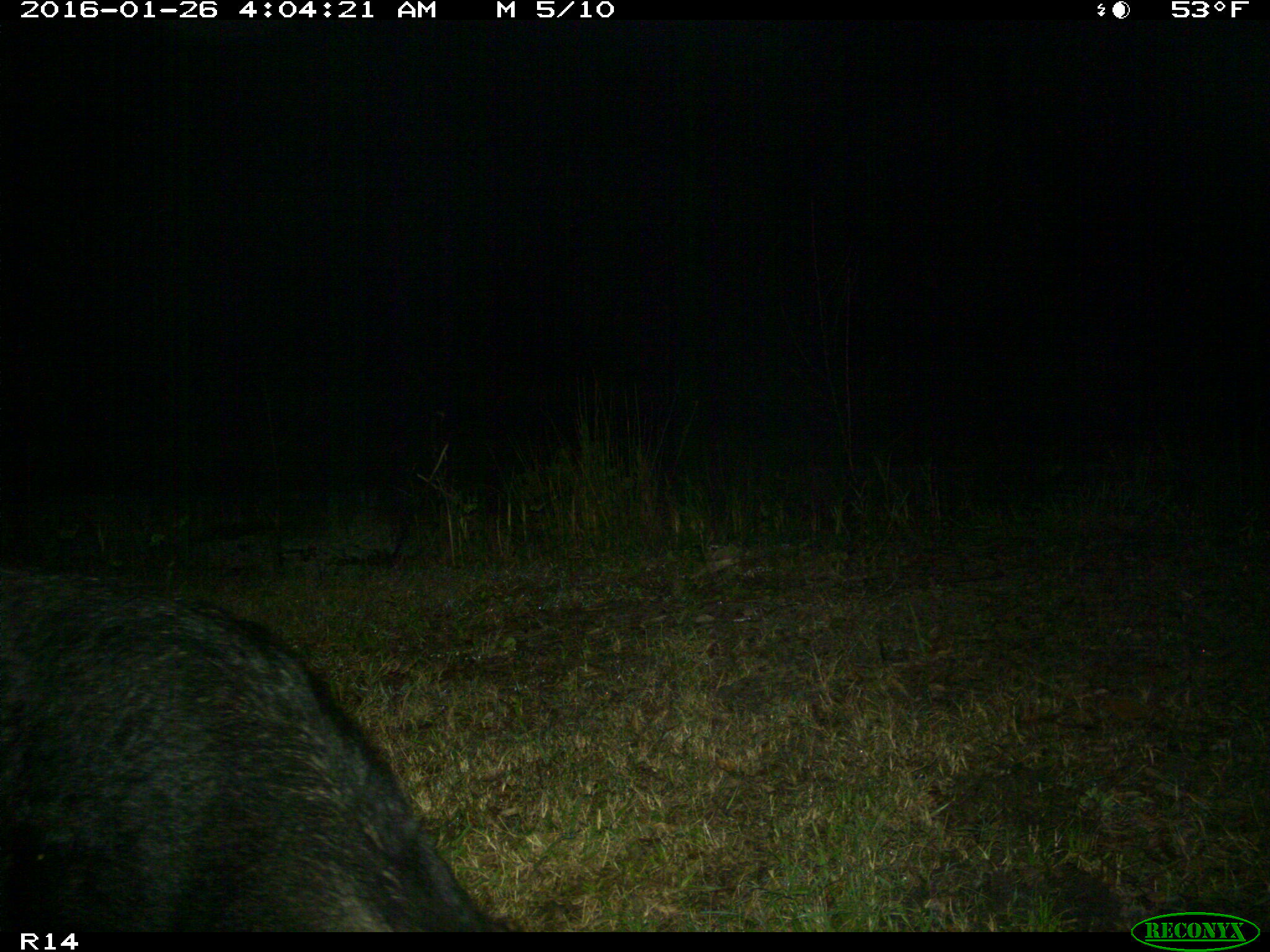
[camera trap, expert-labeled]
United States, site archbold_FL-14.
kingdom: Animalia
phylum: Chordata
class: Mammalia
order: Artiodactyla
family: Suidae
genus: Sus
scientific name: Sus scrofa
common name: wild boar